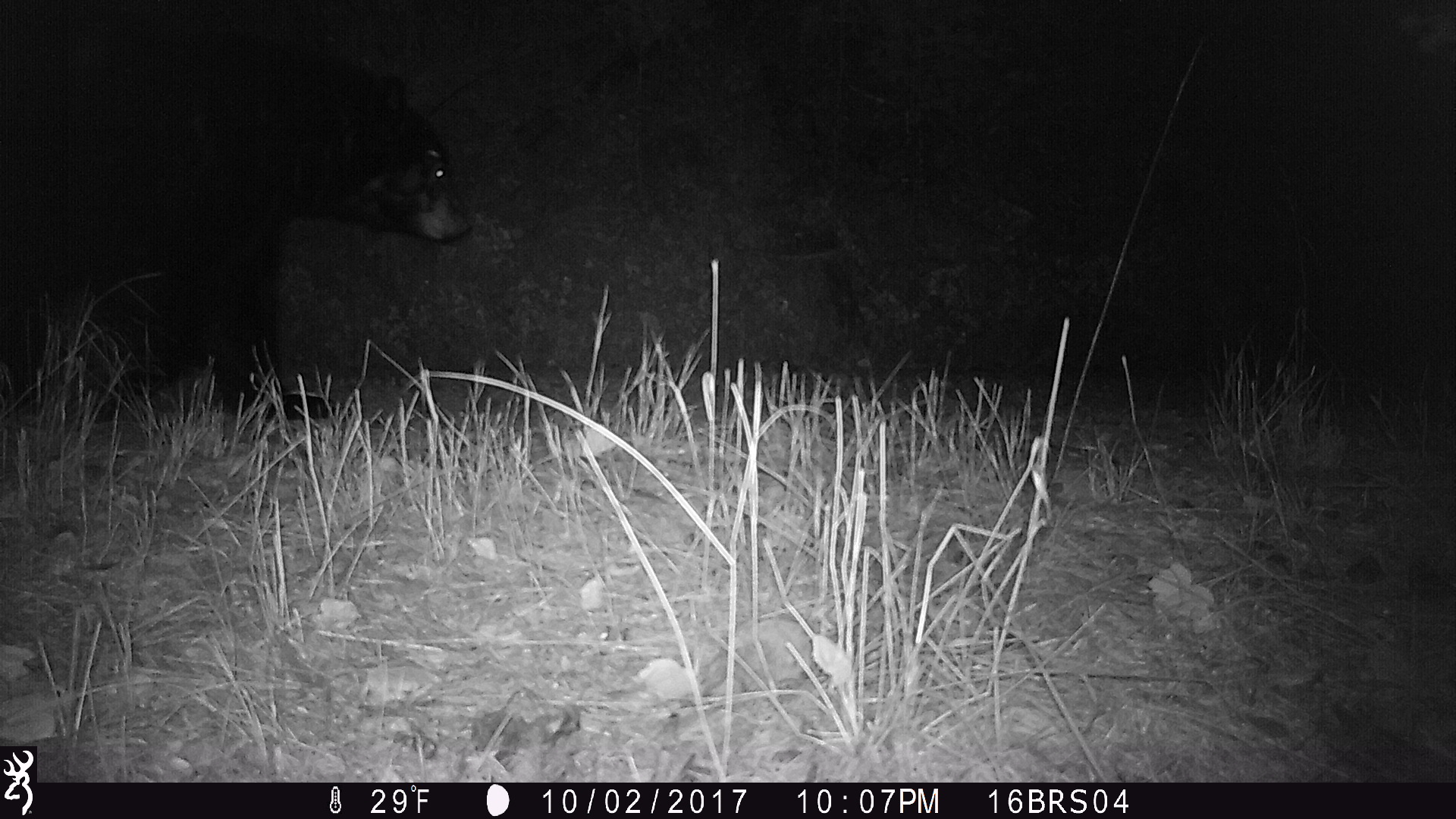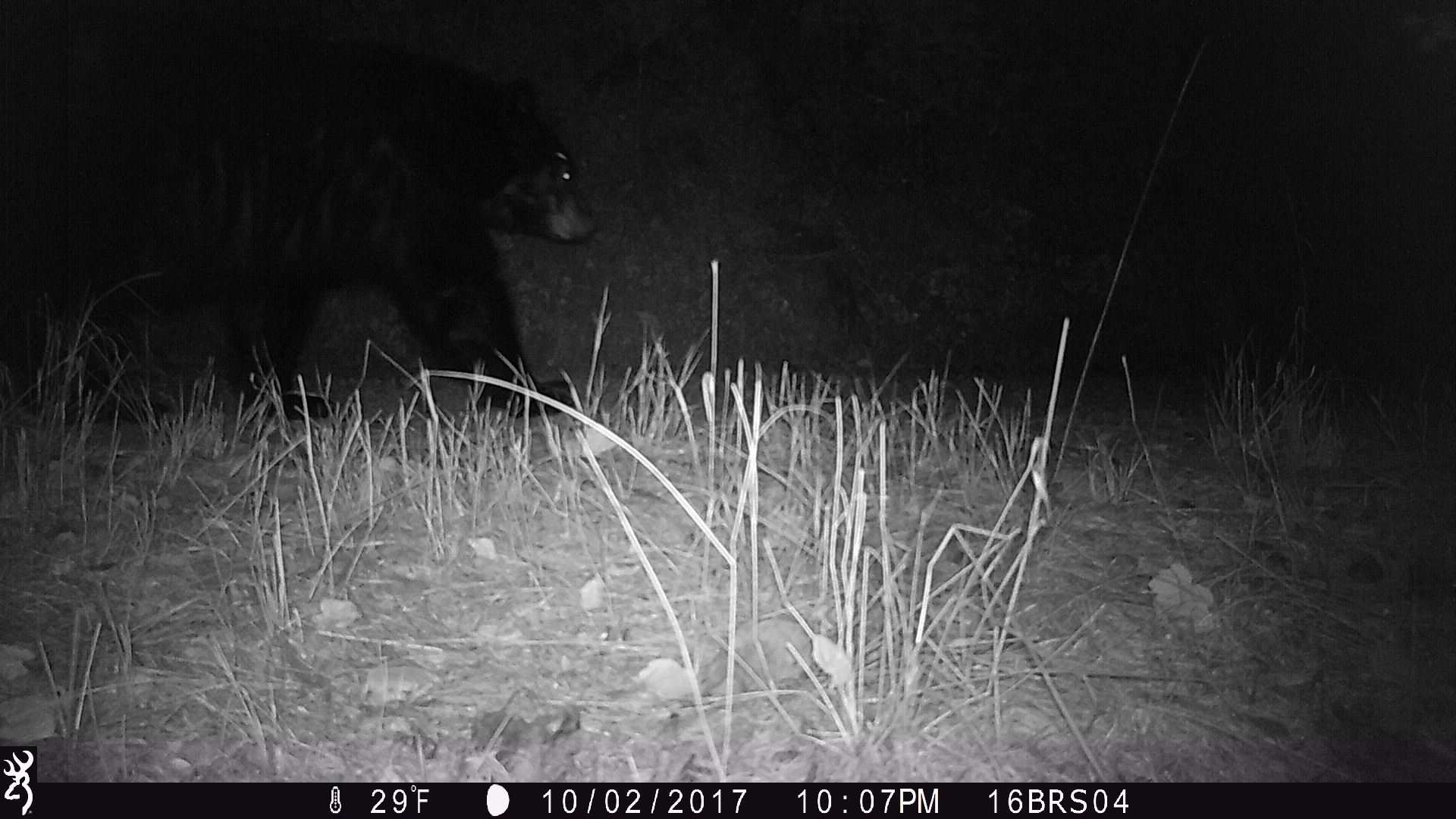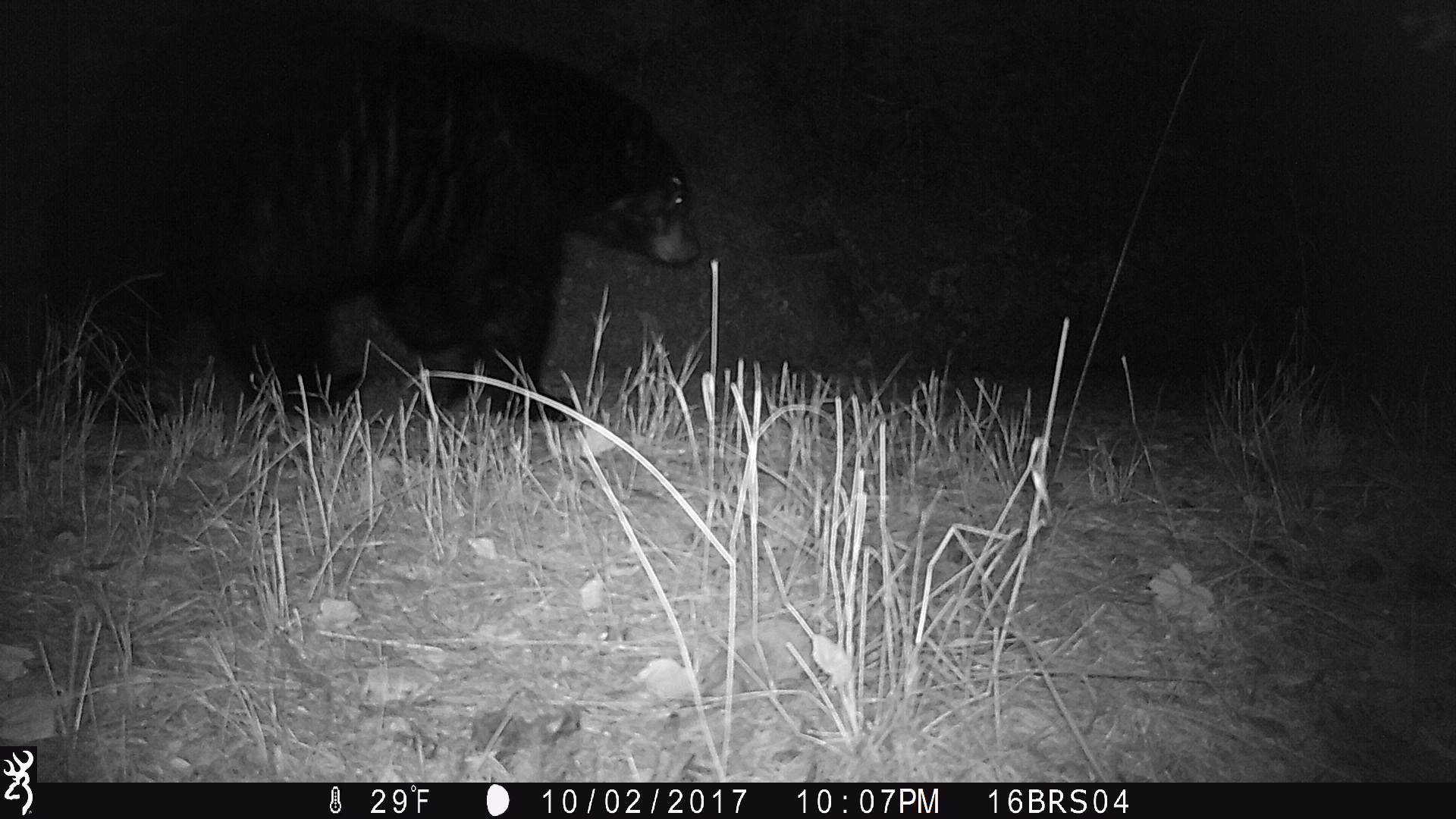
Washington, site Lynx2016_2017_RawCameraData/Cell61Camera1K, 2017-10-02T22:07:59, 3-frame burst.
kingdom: Animalia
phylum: Chordata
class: Mammalia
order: Carnivora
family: Ursidae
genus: Ursus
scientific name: Ursus americanus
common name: american black bear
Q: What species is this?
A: Ursus americanus (american black bear).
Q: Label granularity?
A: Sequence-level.